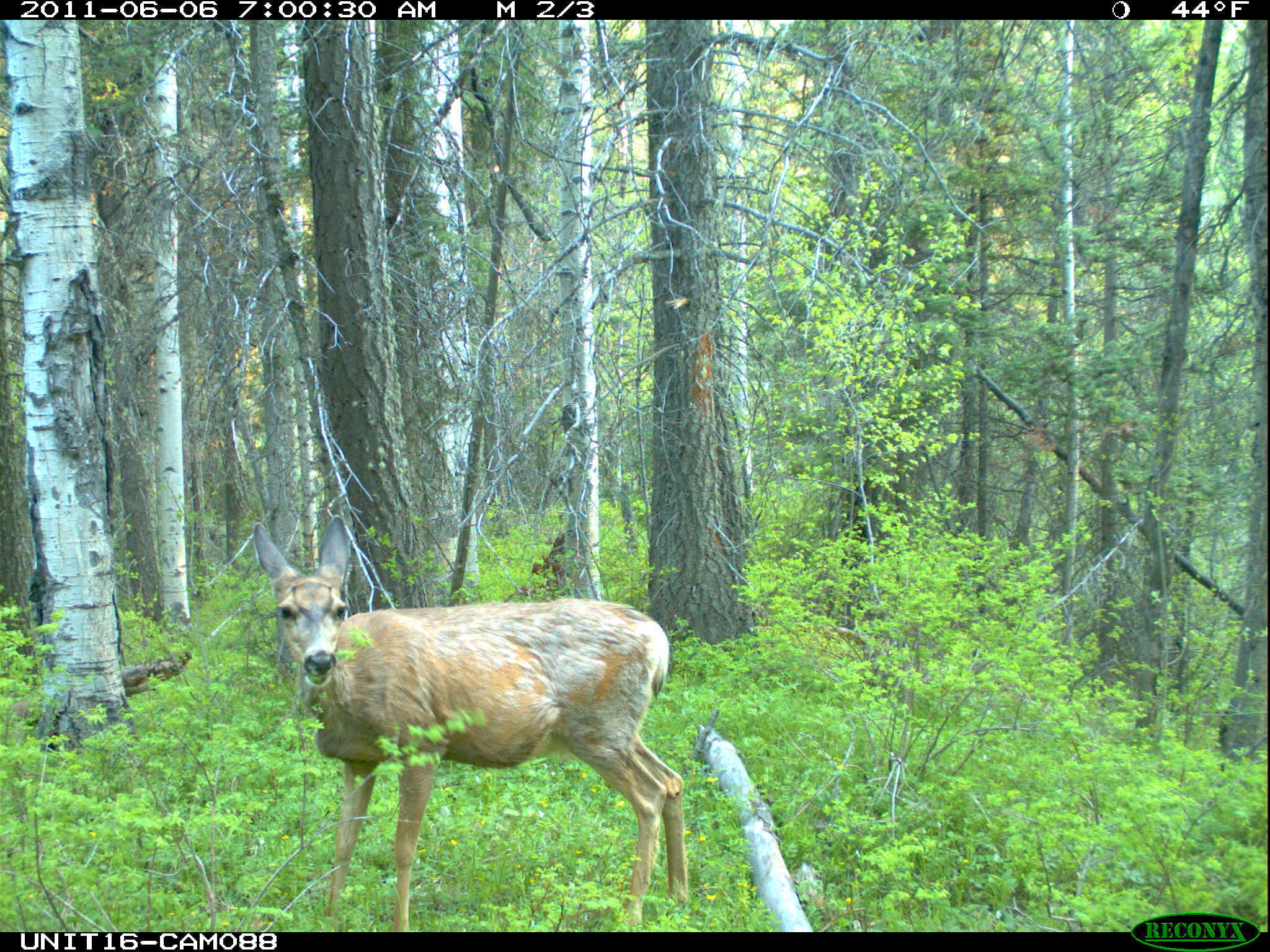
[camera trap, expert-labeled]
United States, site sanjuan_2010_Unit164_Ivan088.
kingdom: Animalia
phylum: Chordata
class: Mammalia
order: Artiodactyla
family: Cervidae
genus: Odocoileus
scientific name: Odocoileus hemionus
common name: mule deer